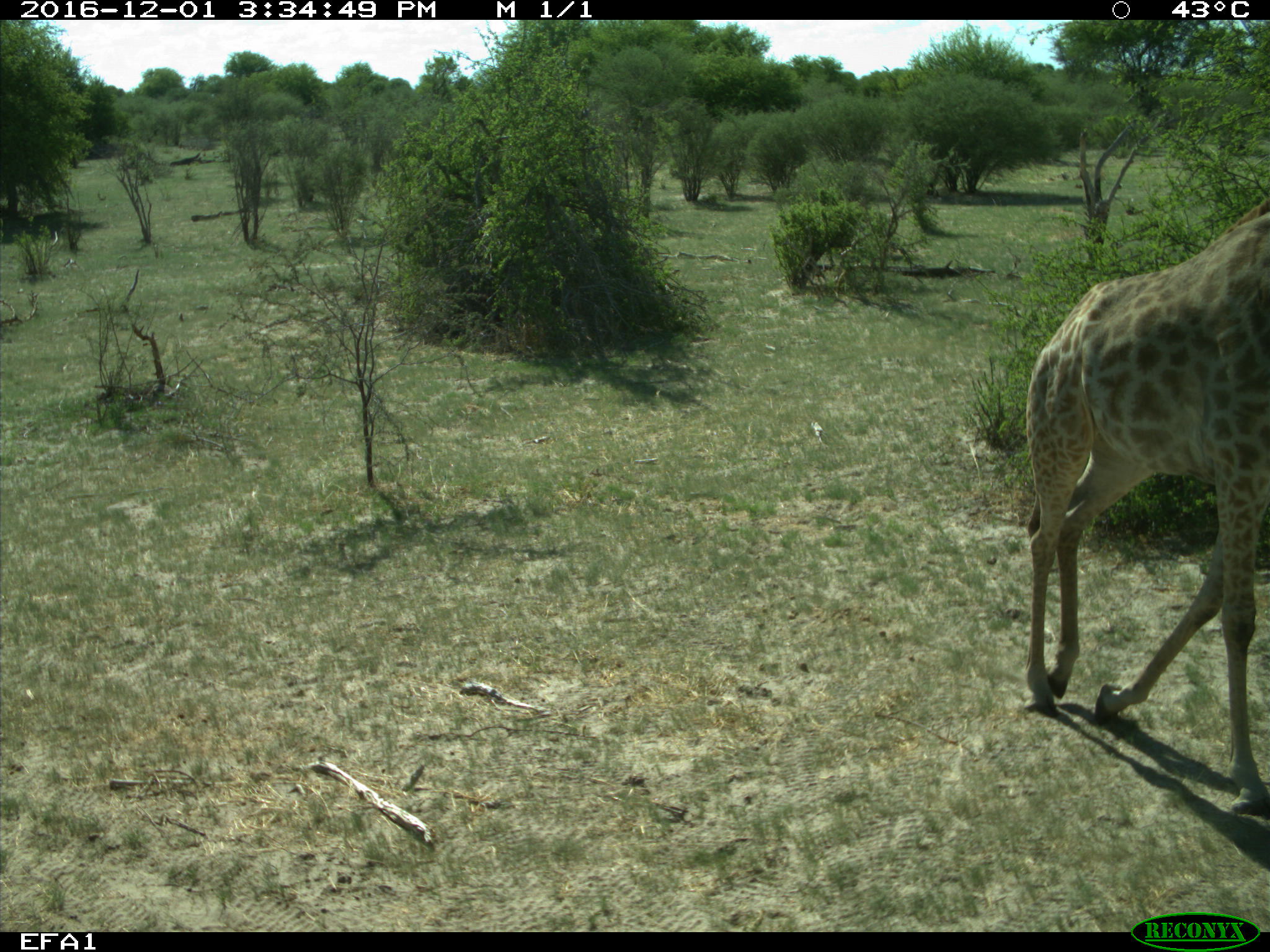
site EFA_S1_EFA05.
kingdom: Animalia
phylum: Chordata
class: Mammalia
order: Artiodactyla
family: Giraffidae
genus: Giraffa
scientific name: Giraffa camelopardalis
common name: giraffe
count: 1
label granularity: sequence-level